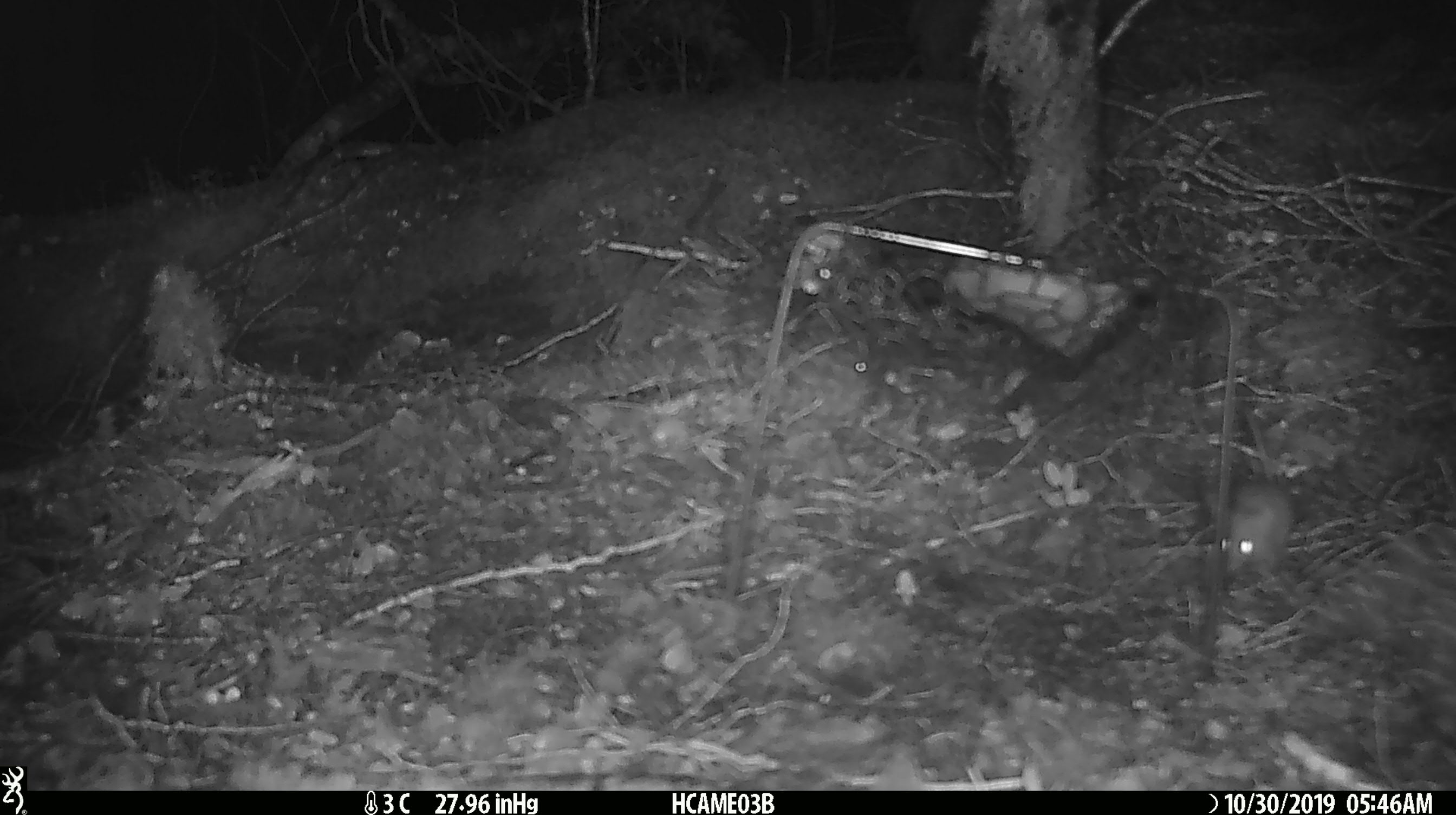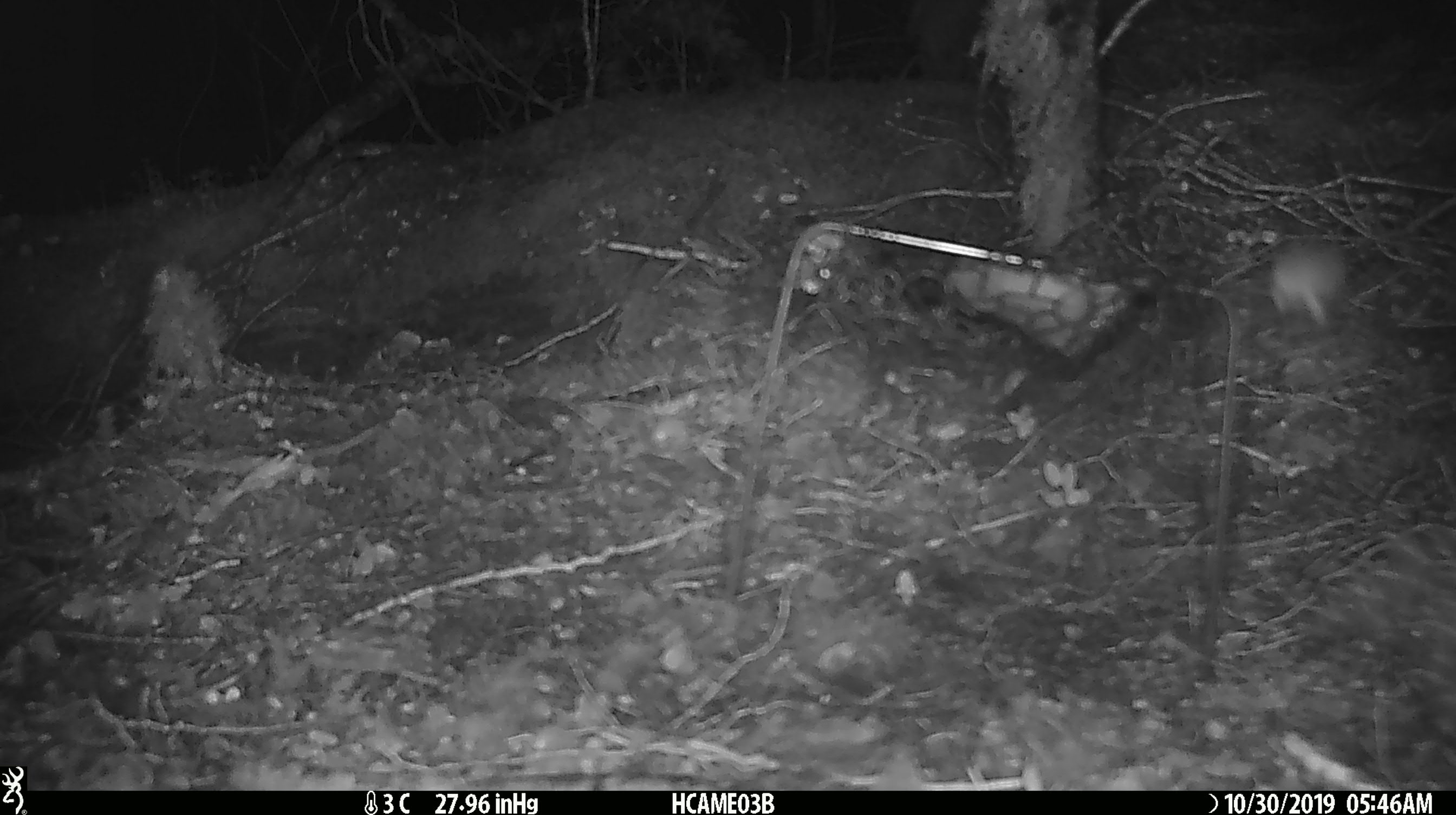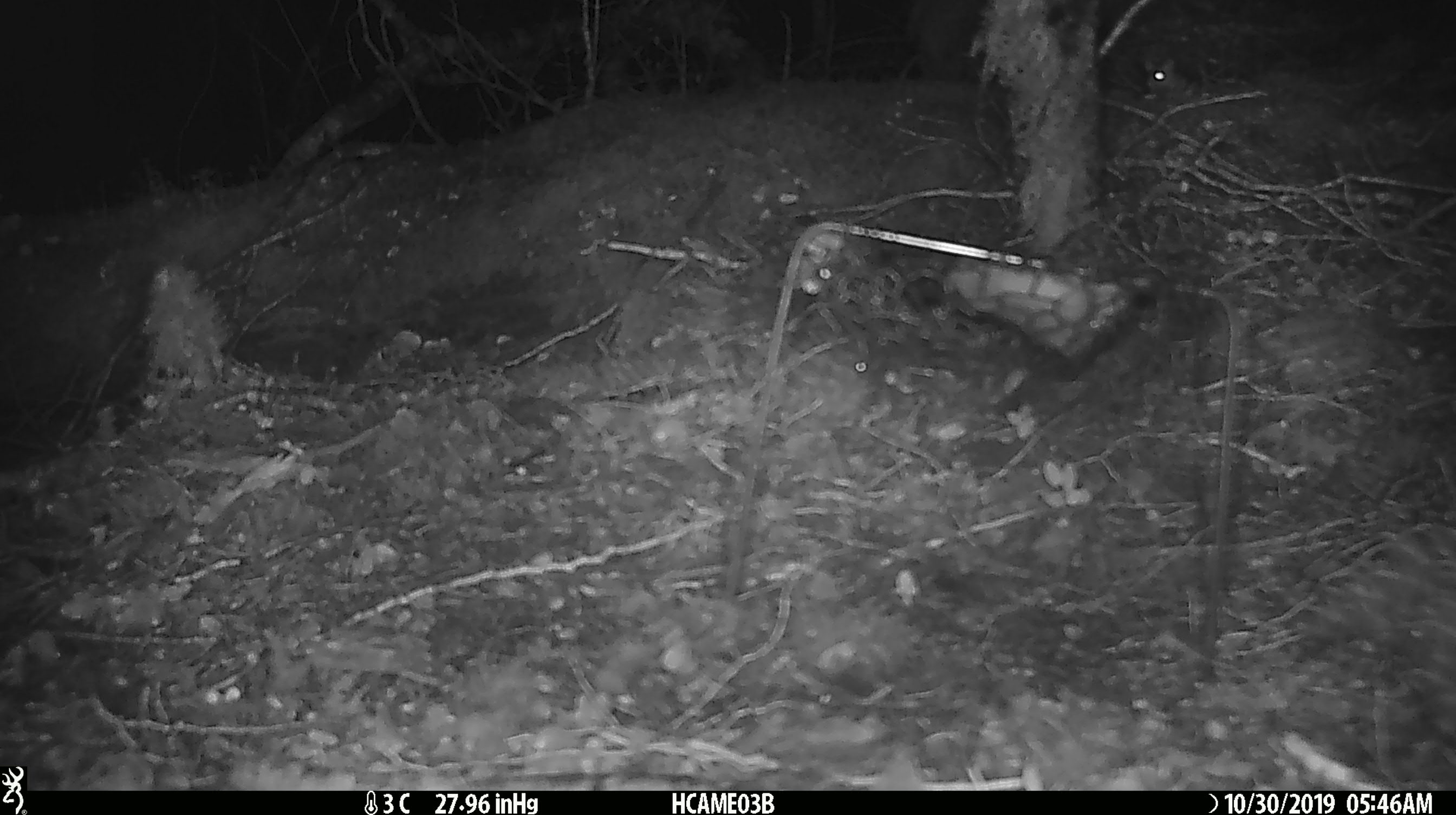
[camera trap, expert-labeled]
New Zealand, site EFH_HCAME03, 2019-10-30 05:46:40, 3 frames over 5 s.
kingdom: Animalia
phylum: Chordata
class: Mammalia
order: Rodentia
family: Muridae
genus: Mus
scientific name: Mus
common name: mouse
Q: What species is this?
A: Mouse (Mus).